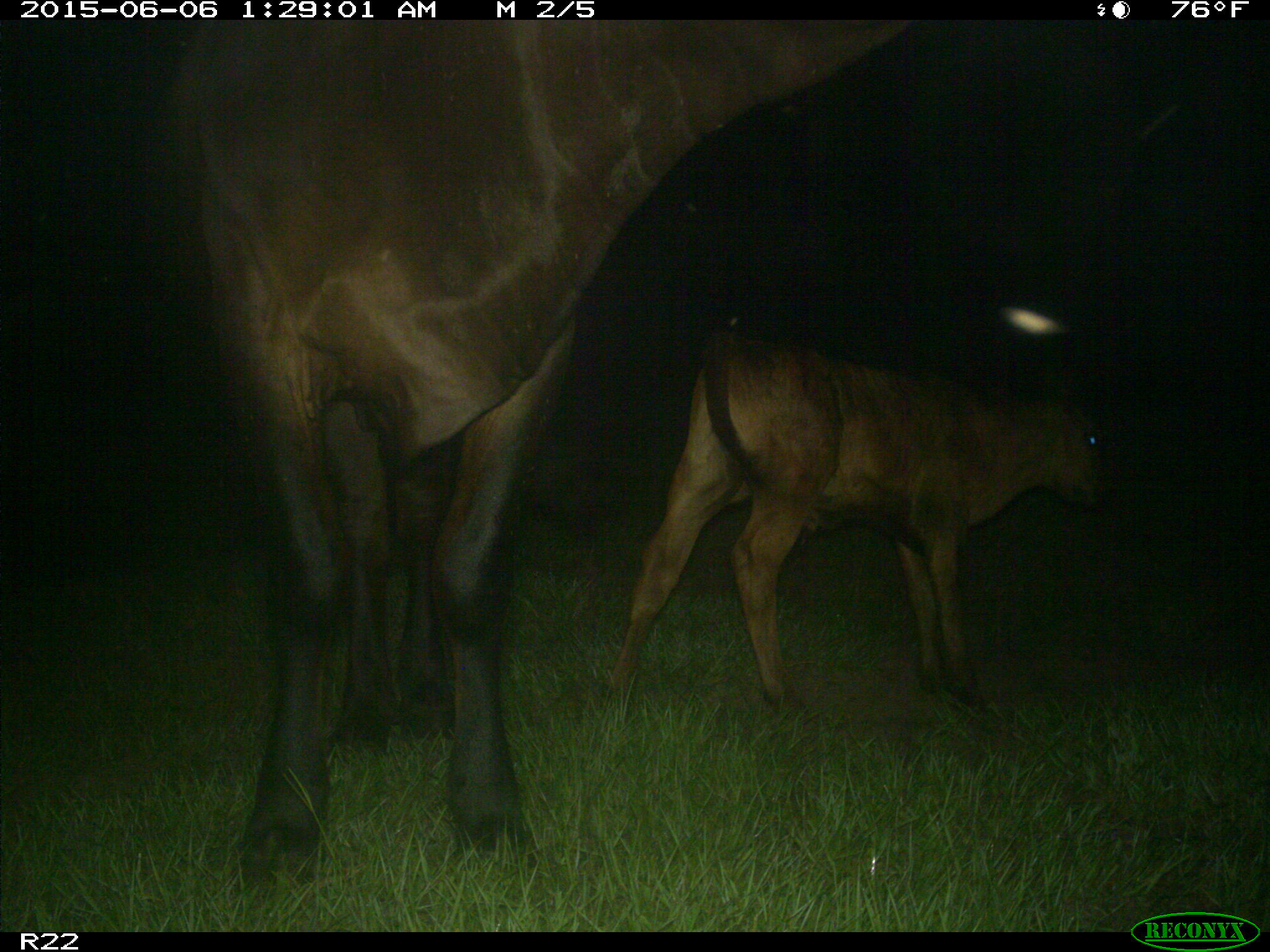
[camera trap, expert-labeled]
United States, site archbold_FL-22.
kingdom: Animalia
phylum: Chordata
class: Mammalia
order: Artiodactyla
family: Bovidae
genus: Bos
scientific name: Bos taurus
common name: domestic cow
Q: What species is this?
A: Bos taurus (domestic cow).